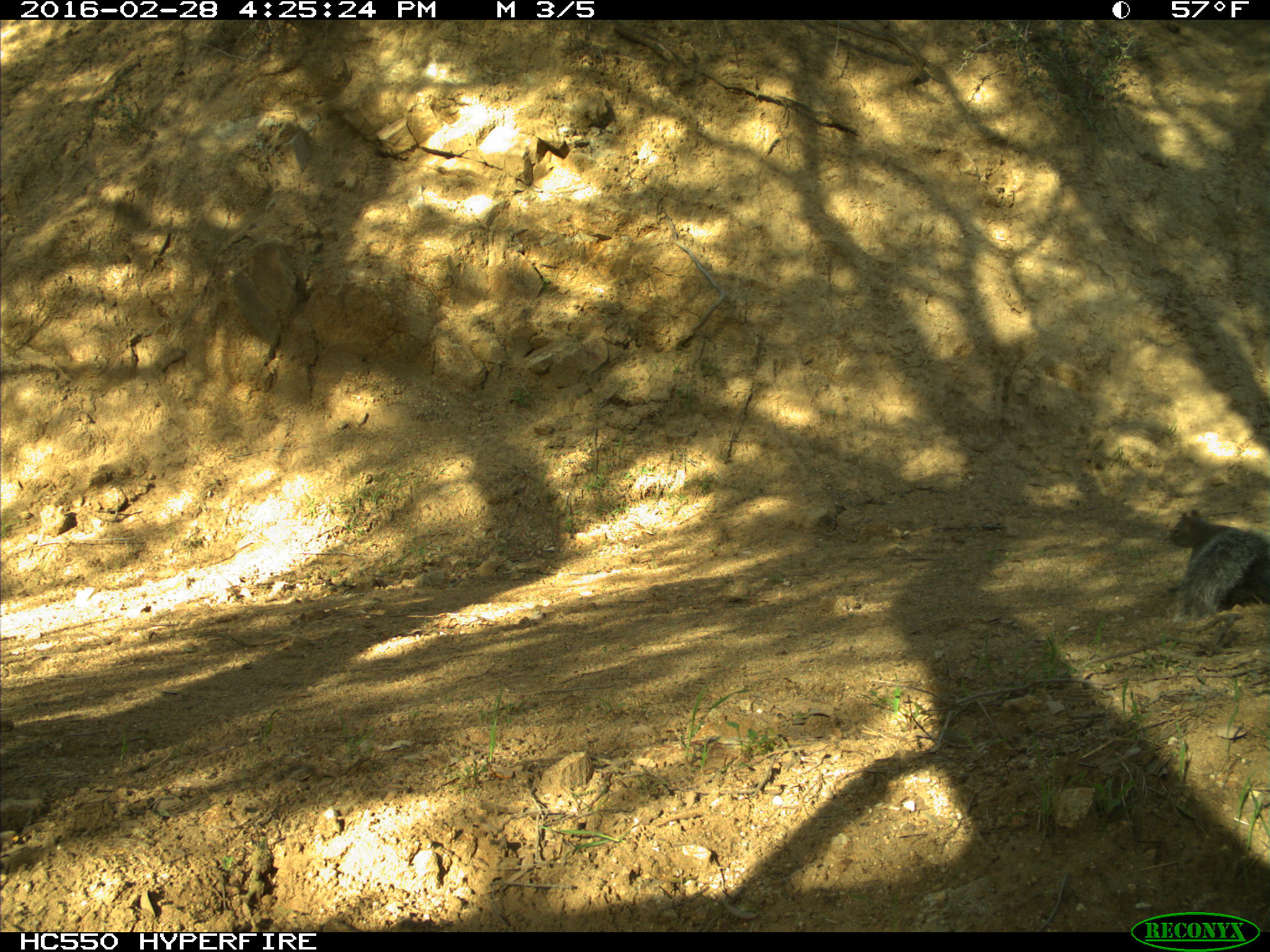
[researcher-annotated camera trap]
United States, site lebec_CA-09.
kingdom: Animalia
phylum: Chordata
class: Mammalia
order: Rodentia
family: Sciuridae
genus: Sciurus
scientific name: Sciurus carolinensis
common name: eastern gray squirrel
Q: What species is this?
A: Sciurus carolinensis (eastern gray squirrel).